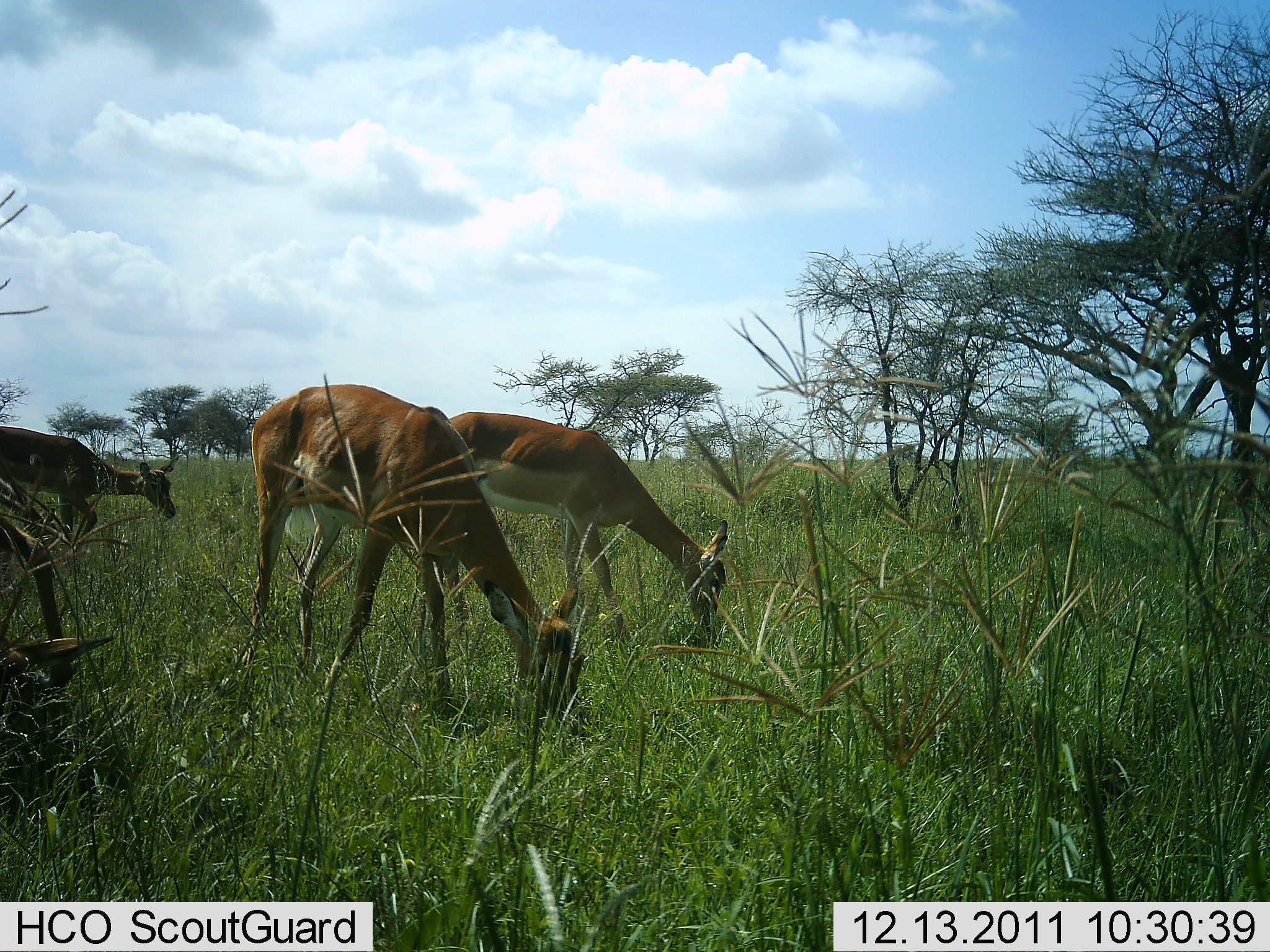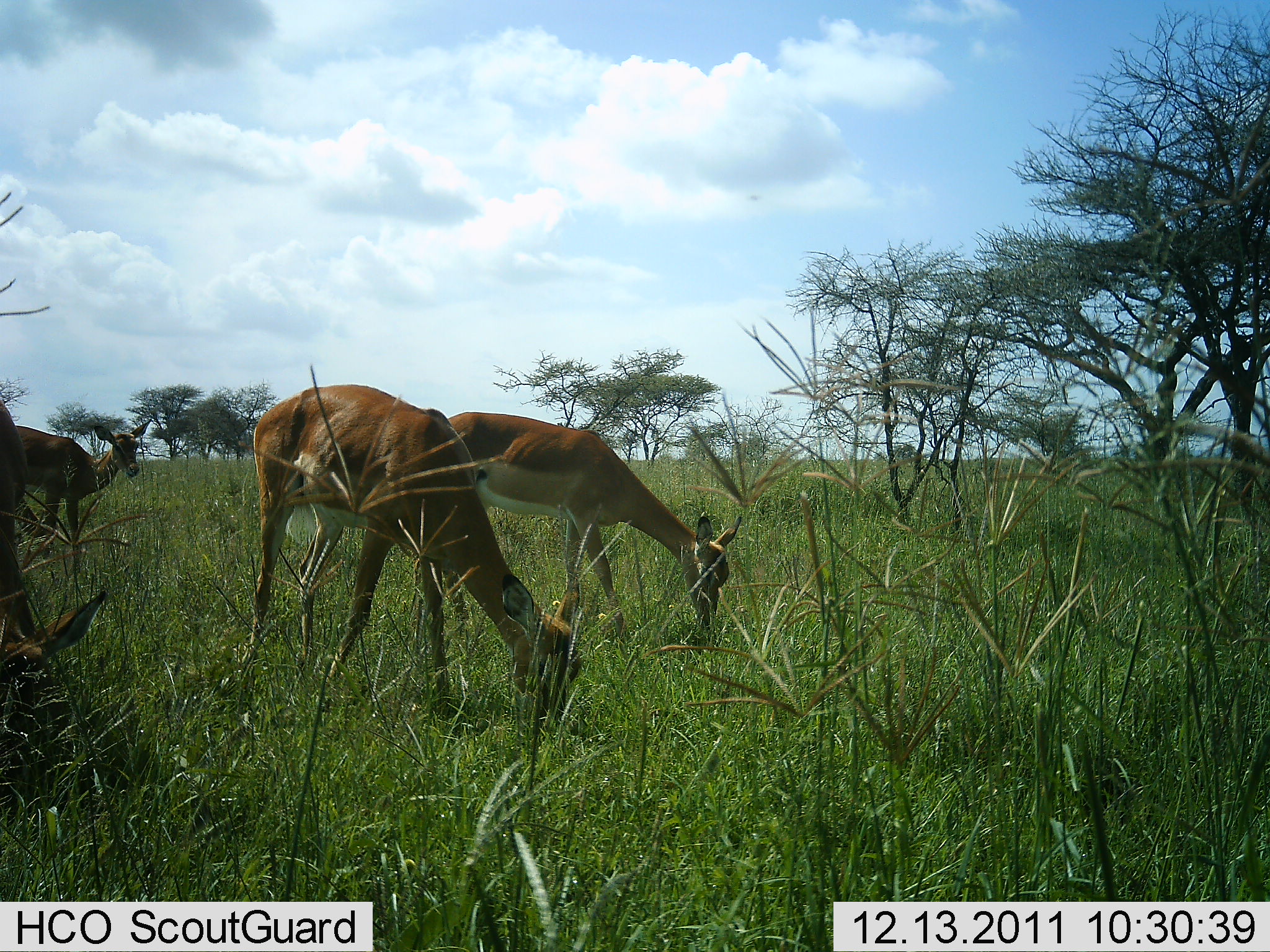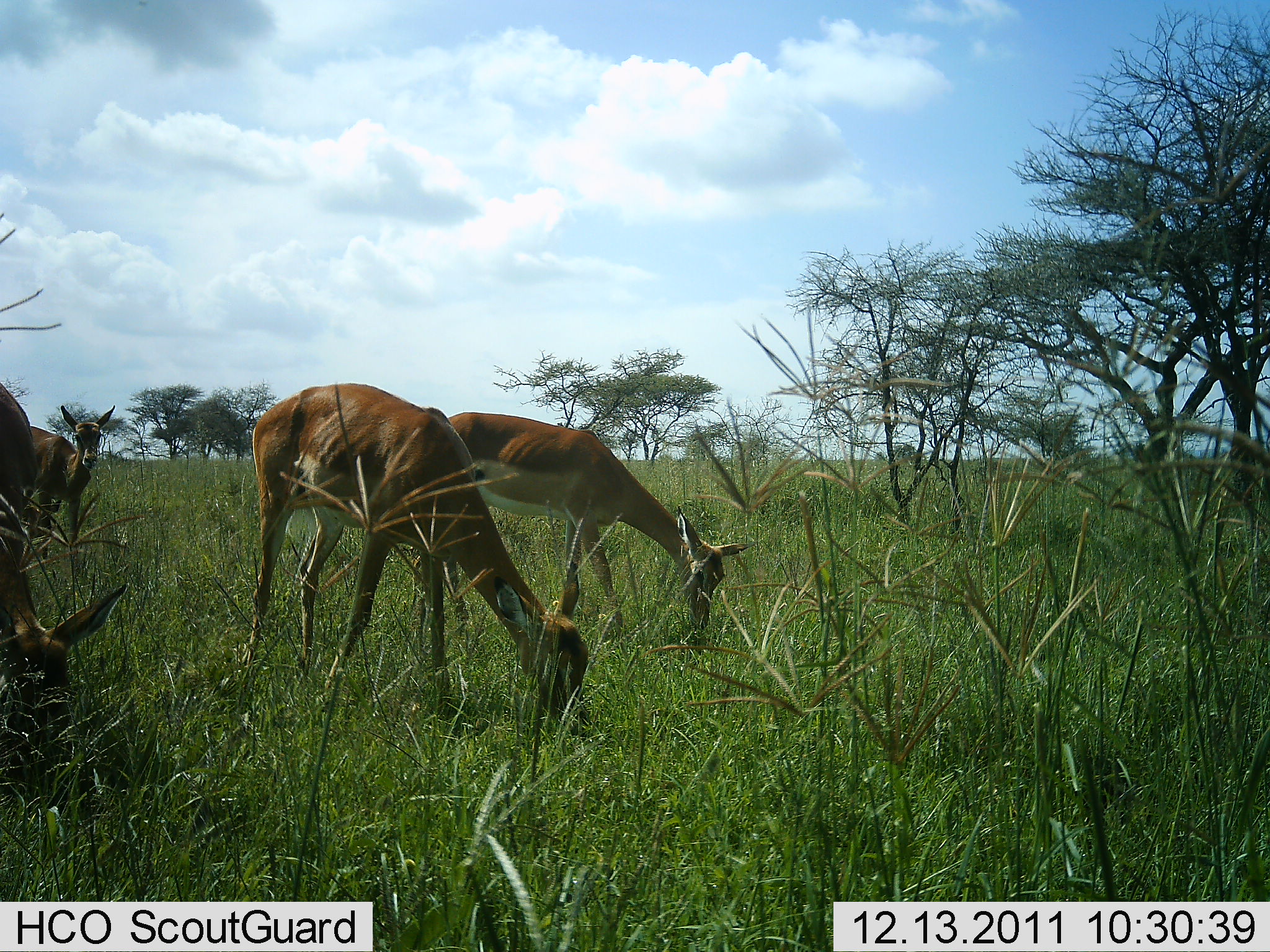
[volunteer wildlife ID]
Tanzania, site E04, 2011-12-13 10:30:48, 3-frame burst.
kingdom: Animalia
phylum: Chordata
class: Mammalia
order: Artiodactyla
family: Bovidae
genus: Nanger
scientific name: Nanger granti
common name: grant's gazelle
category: gazellegrants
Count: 4.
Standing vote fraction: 40%.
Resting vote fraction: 0%.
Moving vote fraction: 0%.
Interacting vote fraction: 0%.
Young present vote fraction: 10%.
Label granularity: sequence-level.